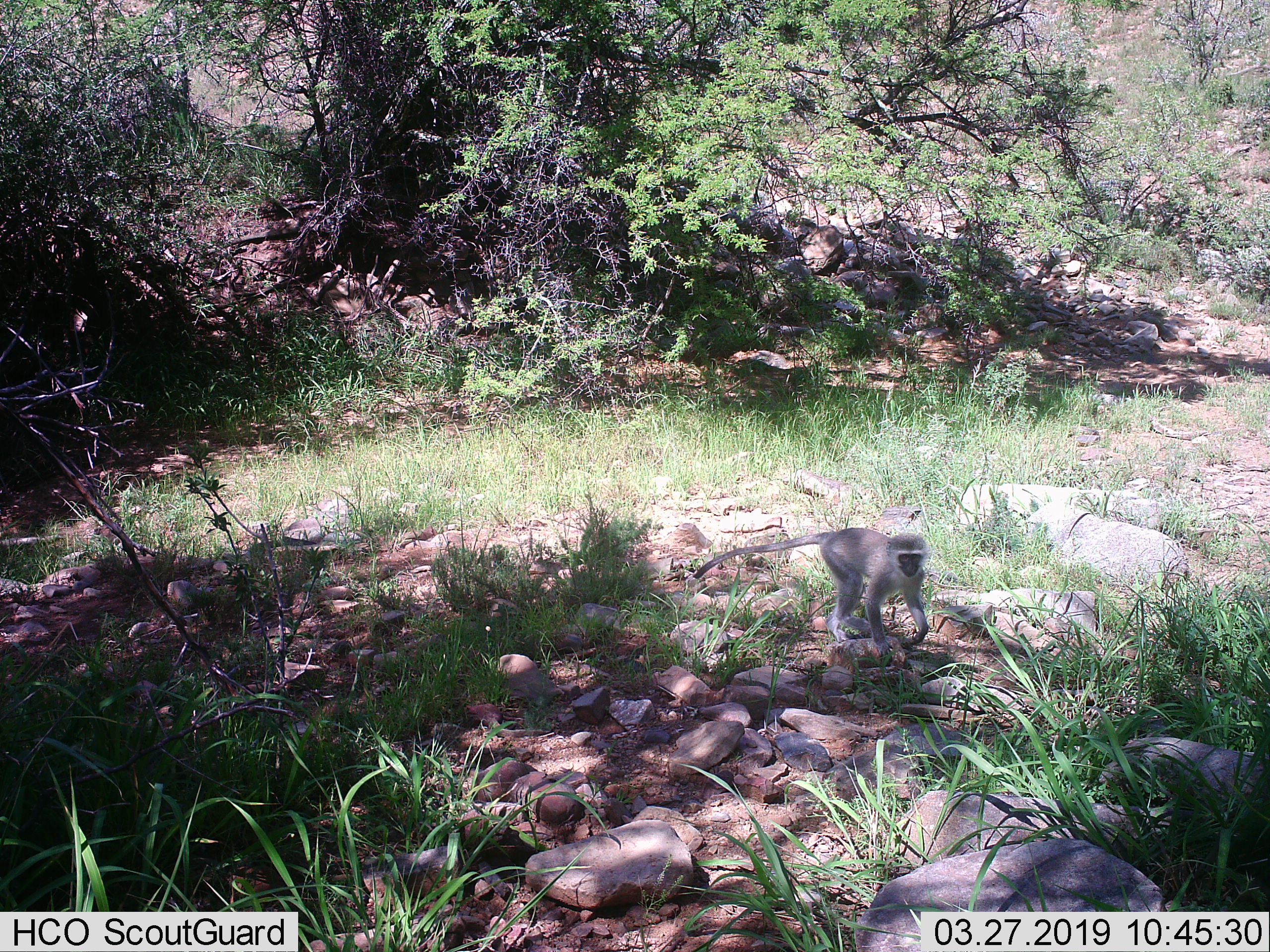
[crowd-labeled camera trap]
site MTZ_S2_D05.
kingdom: Animalia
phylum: Chordata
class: Mammalia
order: Primates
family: Cercopithecidae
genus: Chlorocebus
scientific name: Chlorocebus pygerythrus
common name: vervet monkey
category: monkeyvervet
Monkeyvervet (vervet monkey) (Chlorocebus pygerythrus), count 1. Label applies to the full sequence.